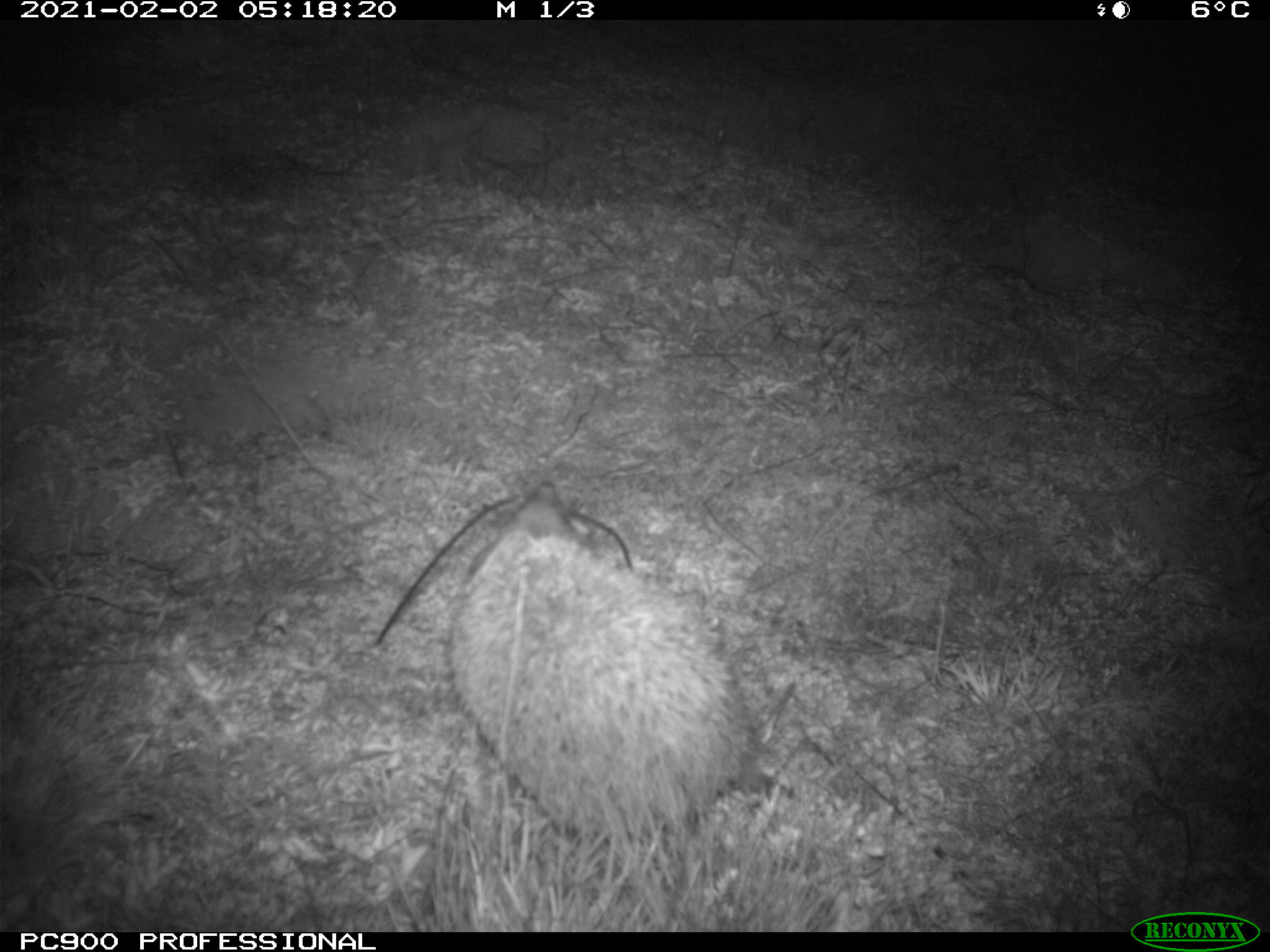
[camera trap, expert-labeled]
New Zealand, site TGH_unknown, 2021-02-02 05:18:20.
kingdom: Animalia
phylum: Chordata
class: Mammalia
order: Eulipotyphla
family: Erinaceidae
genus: Erinaceus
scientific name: Erinaceus europaeus europaeus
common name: european hedgehog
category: hedgehog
Hedgehog (european hedgehog) (Erinaceus europaeus europaeus).